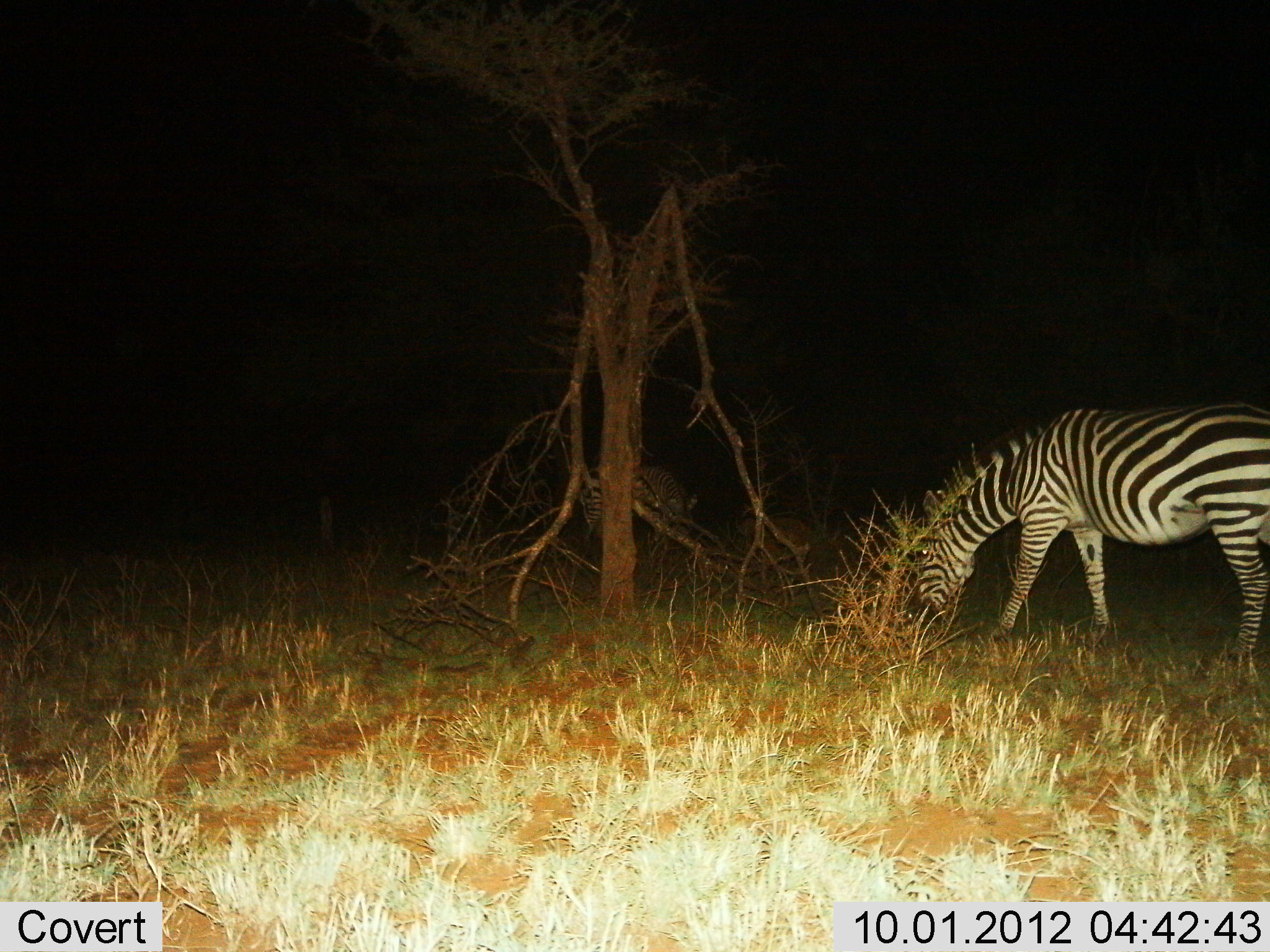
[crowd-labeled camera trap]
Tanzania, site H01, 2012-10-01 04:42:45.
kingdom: Animalia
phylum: Chordata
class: Mammalia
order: Perissodactyla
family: Equidae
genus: Equus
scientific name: Equus quagga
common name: plains zebra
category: zebra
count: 1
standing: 20%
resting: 0%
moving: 0%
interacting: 0%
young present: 0%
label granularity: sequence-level